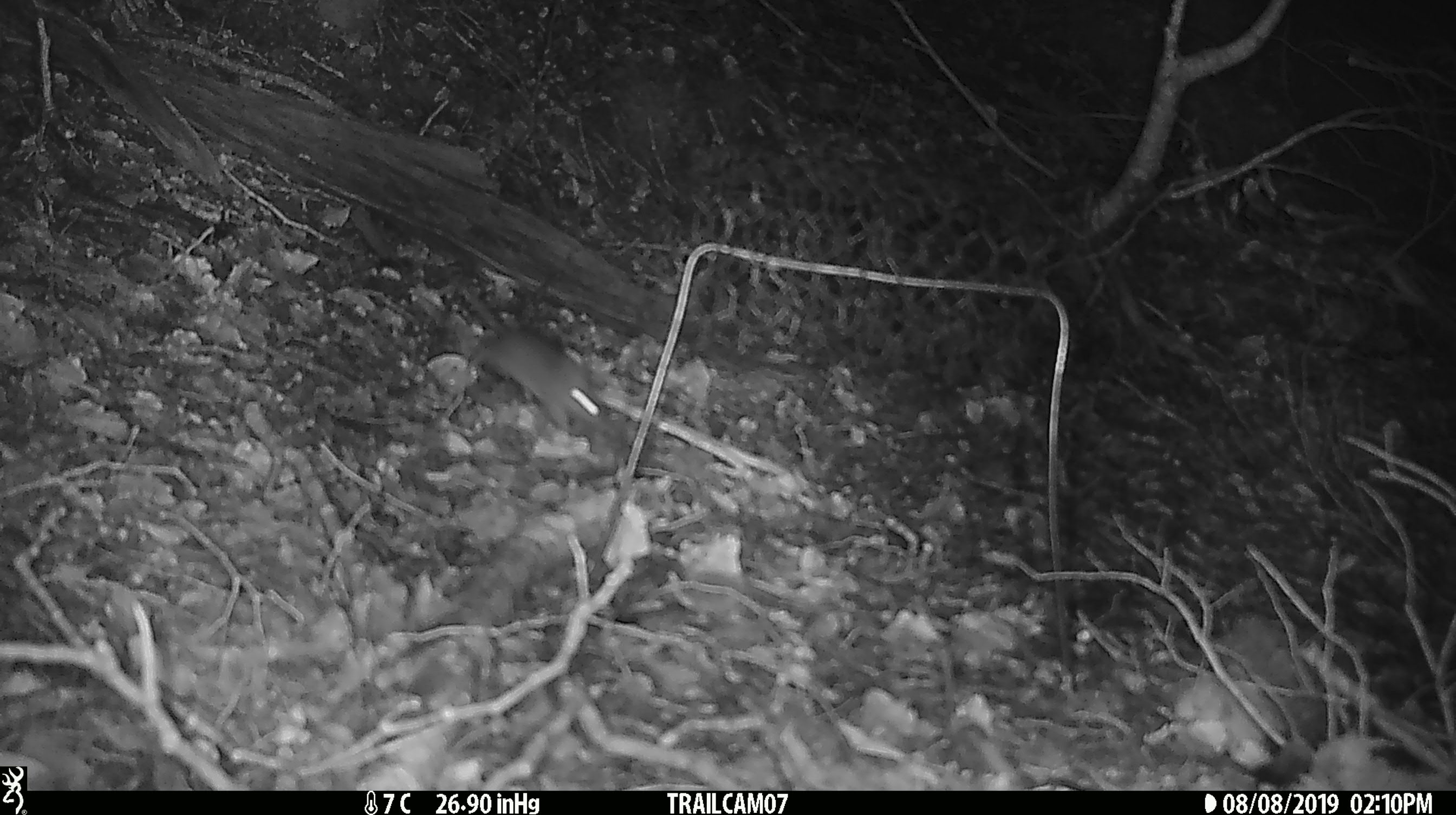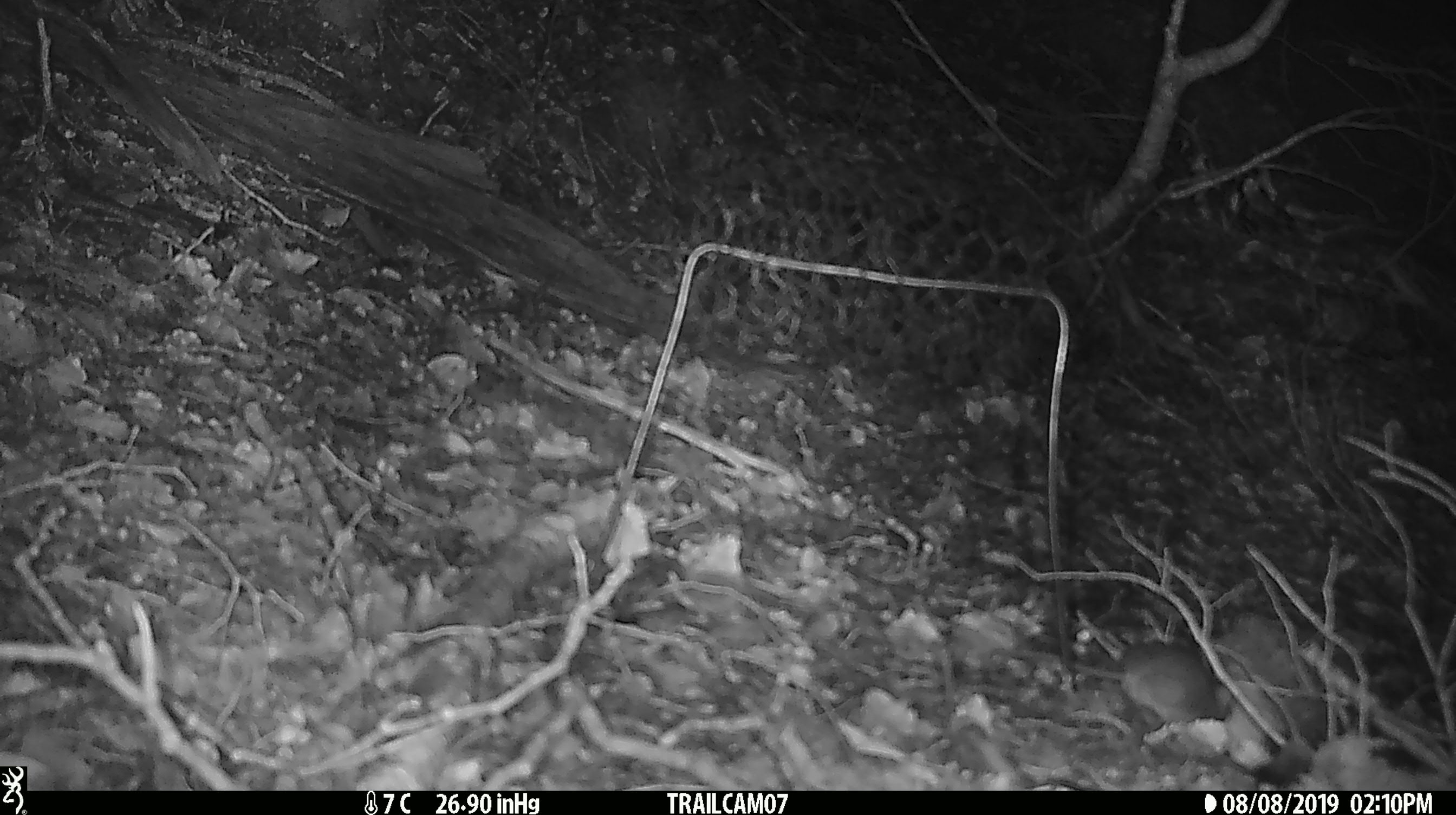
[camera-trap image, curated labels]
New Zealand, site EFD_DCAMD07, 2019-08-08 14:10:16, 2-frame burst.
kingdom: Animalia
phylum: Chordata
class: Mammalia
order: Rodentia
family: Muridae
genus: Mus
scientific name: Mus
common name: mouse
Mouse (Mus).